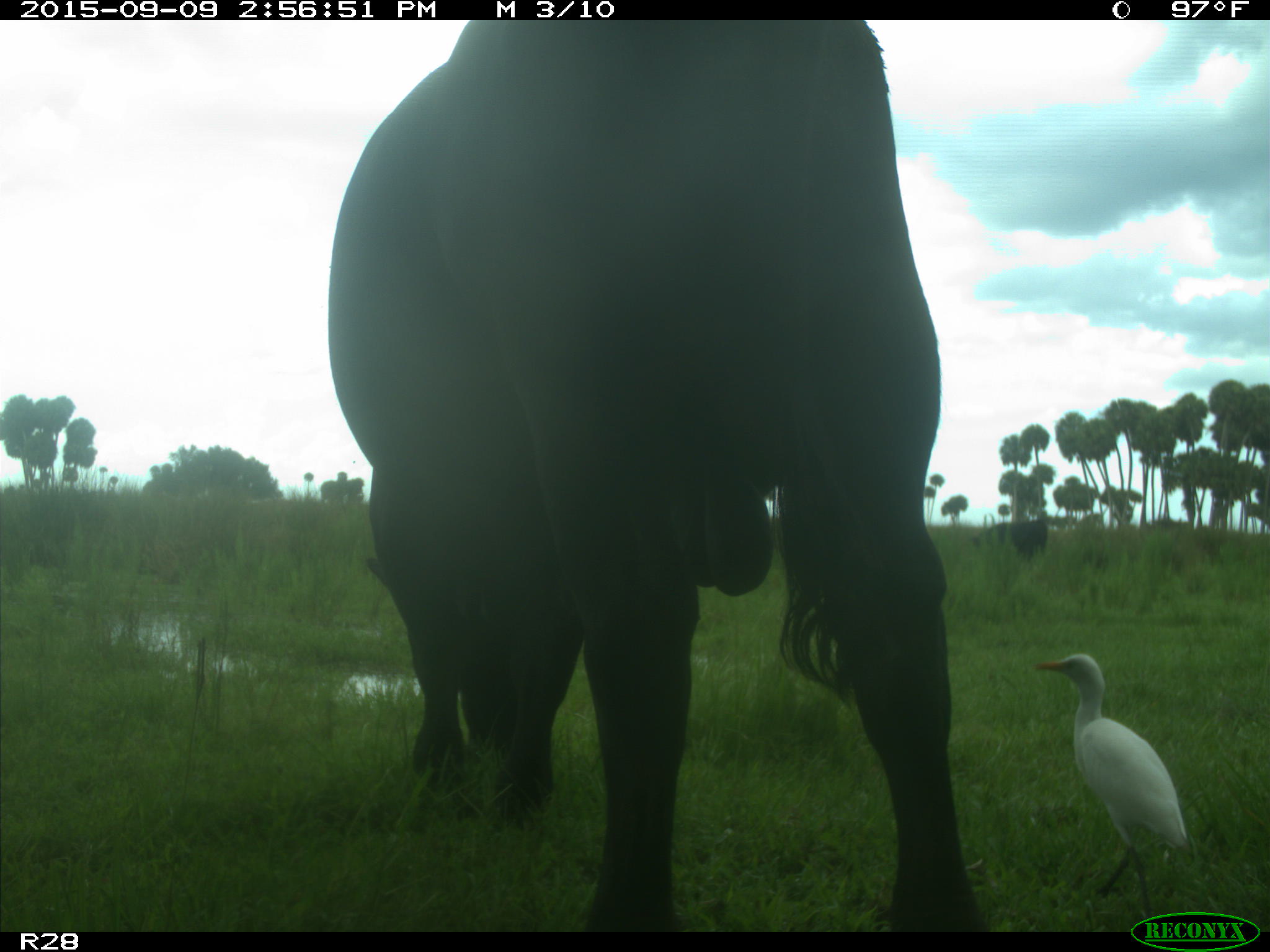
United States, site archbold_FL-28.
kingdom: Animalia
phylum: Chordata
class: Mammalia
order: Artiodactyla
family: Bovidae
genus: Bos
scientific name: Bos taurus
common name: domestic cow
Bos taurus (domestic cow).